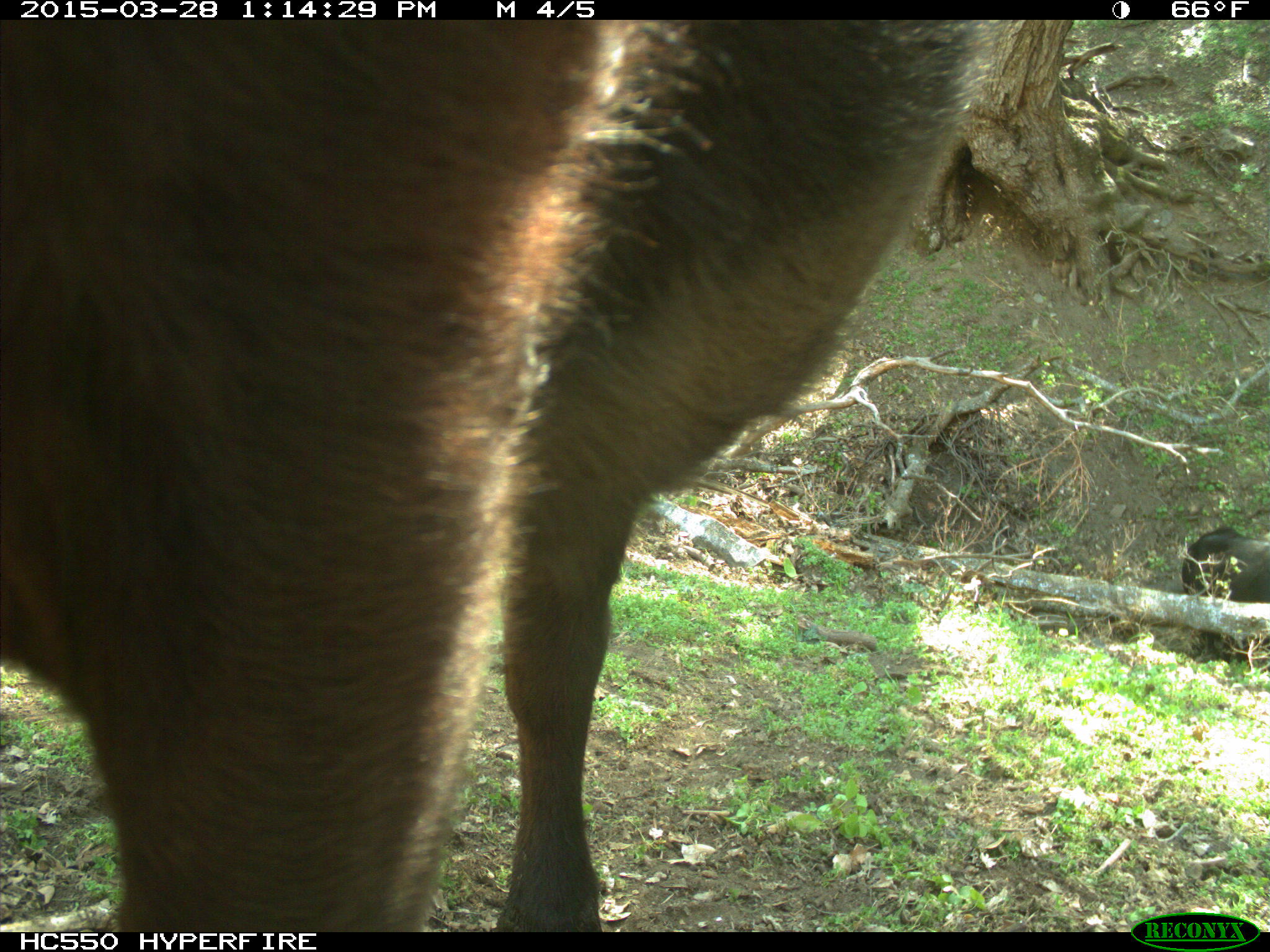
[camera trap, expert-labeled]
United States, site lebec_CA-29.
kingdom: Animalia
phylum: Chordata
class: Mammalia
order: Artiodactyla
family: Bovidae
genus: Bos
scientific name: Bos taurus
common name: domestic cow